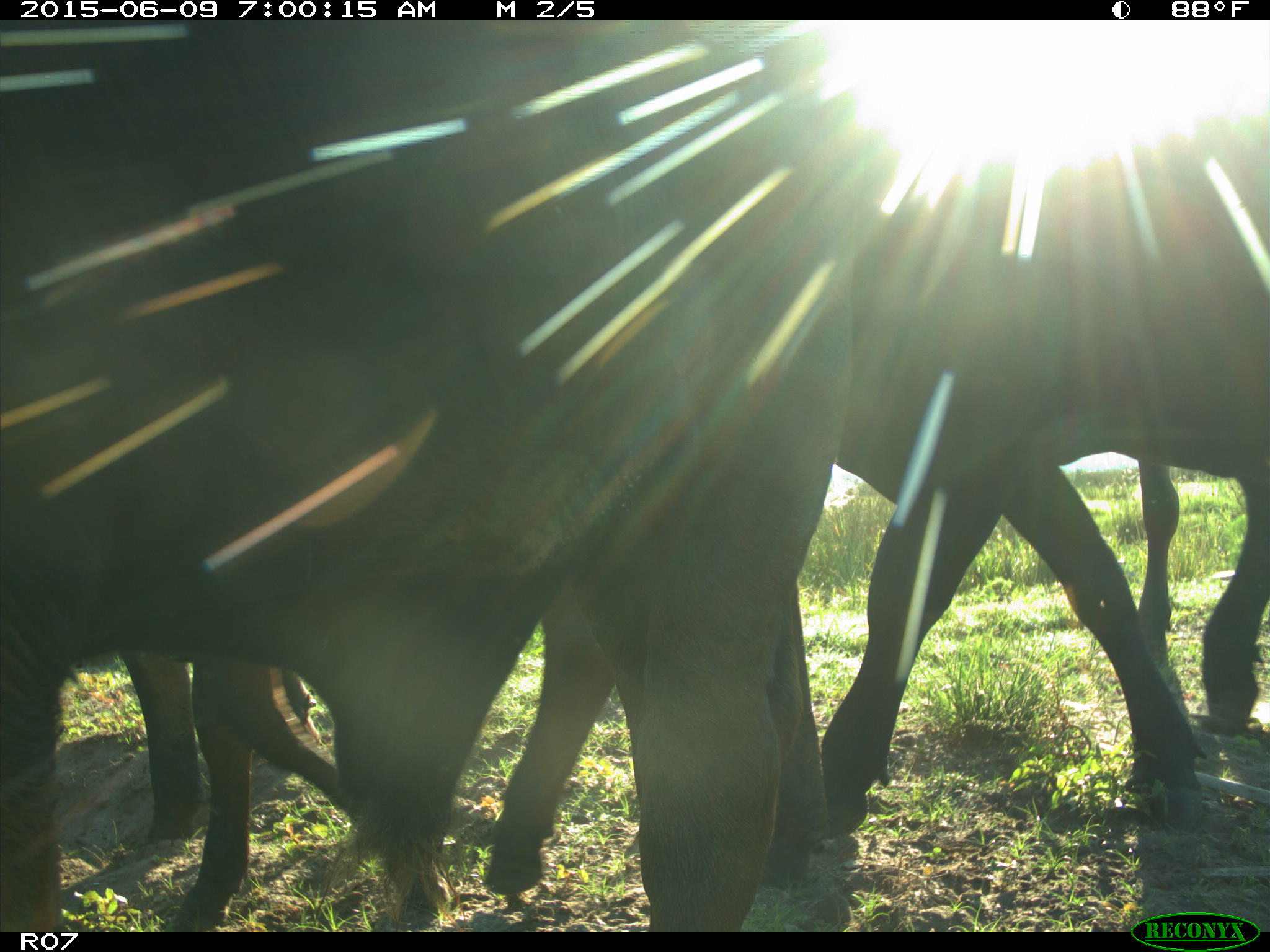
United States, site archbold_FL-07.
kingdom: Animalia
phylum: Chordata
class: Mammalia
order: Artiodactyla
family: Bovidae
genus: Bos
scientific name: Bos taurus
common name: domestic cow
Bos taurus (domestic cow).